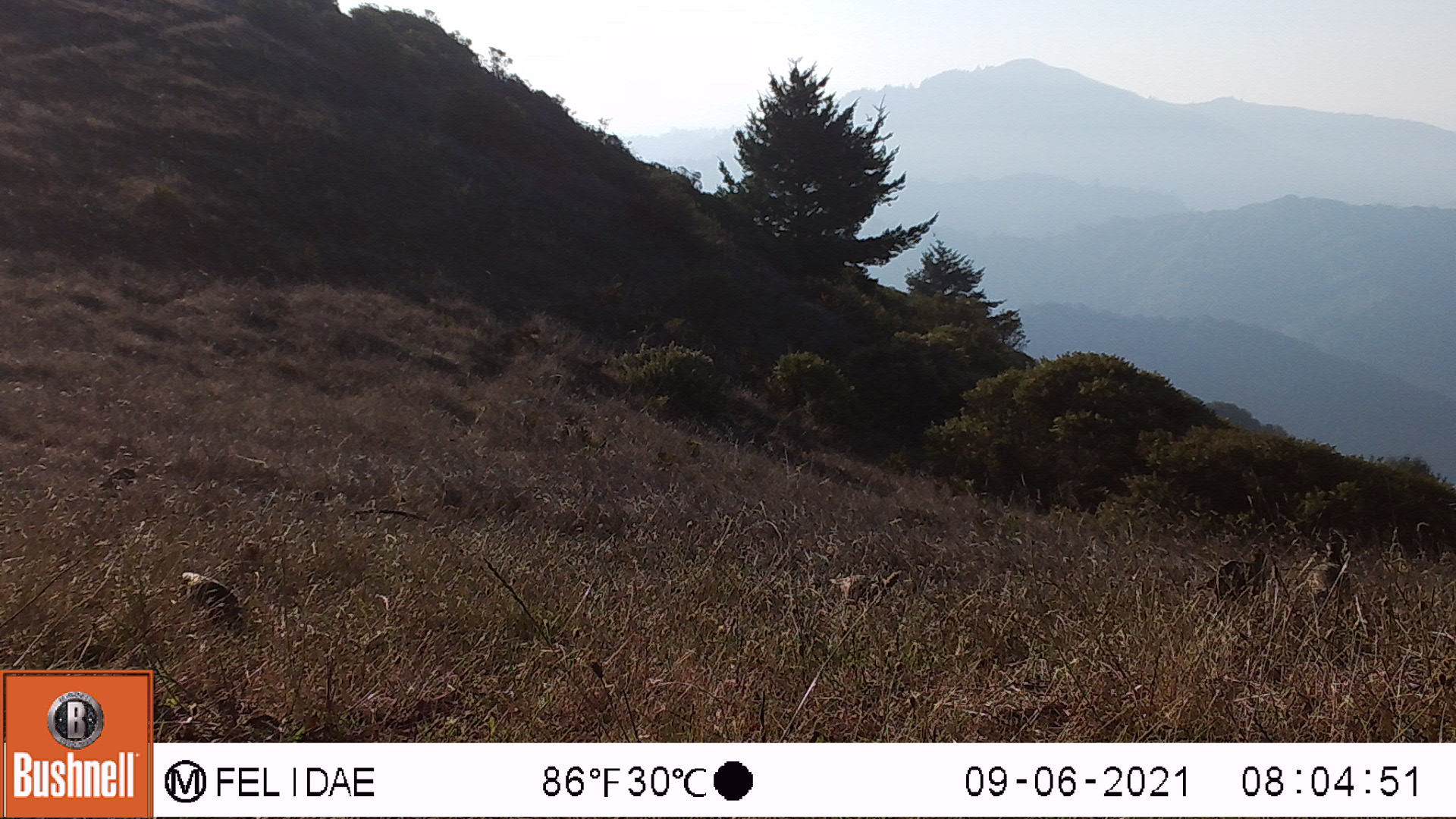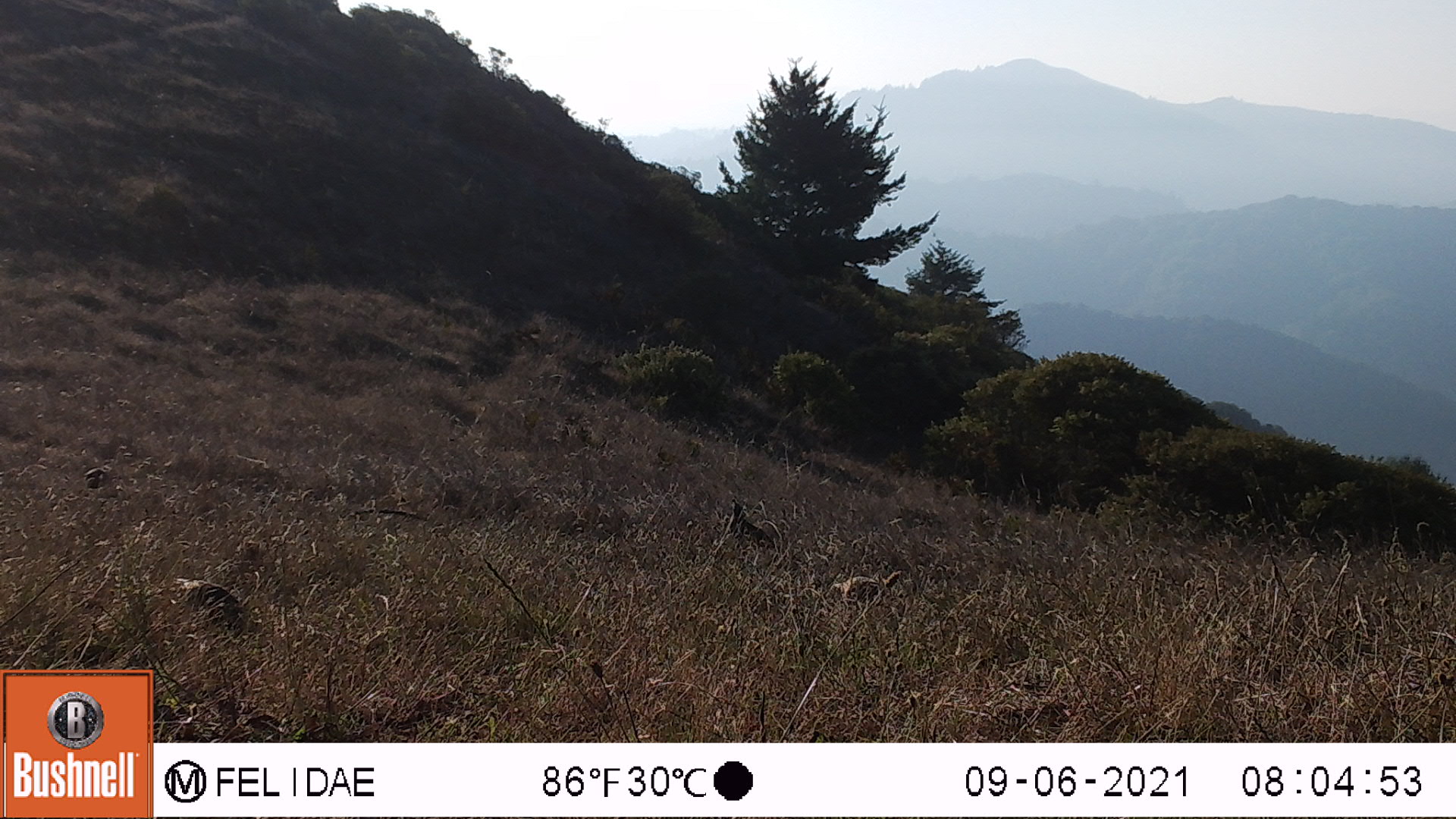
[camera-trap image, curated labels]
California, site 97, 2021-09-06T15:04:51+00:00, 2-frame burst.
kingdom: Animalia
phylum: Chordata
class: Aves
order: Galliformes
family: Odontophoridae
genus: Callipepla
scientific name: Callipepla californica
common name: california quail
California quail (Callipepla californica).